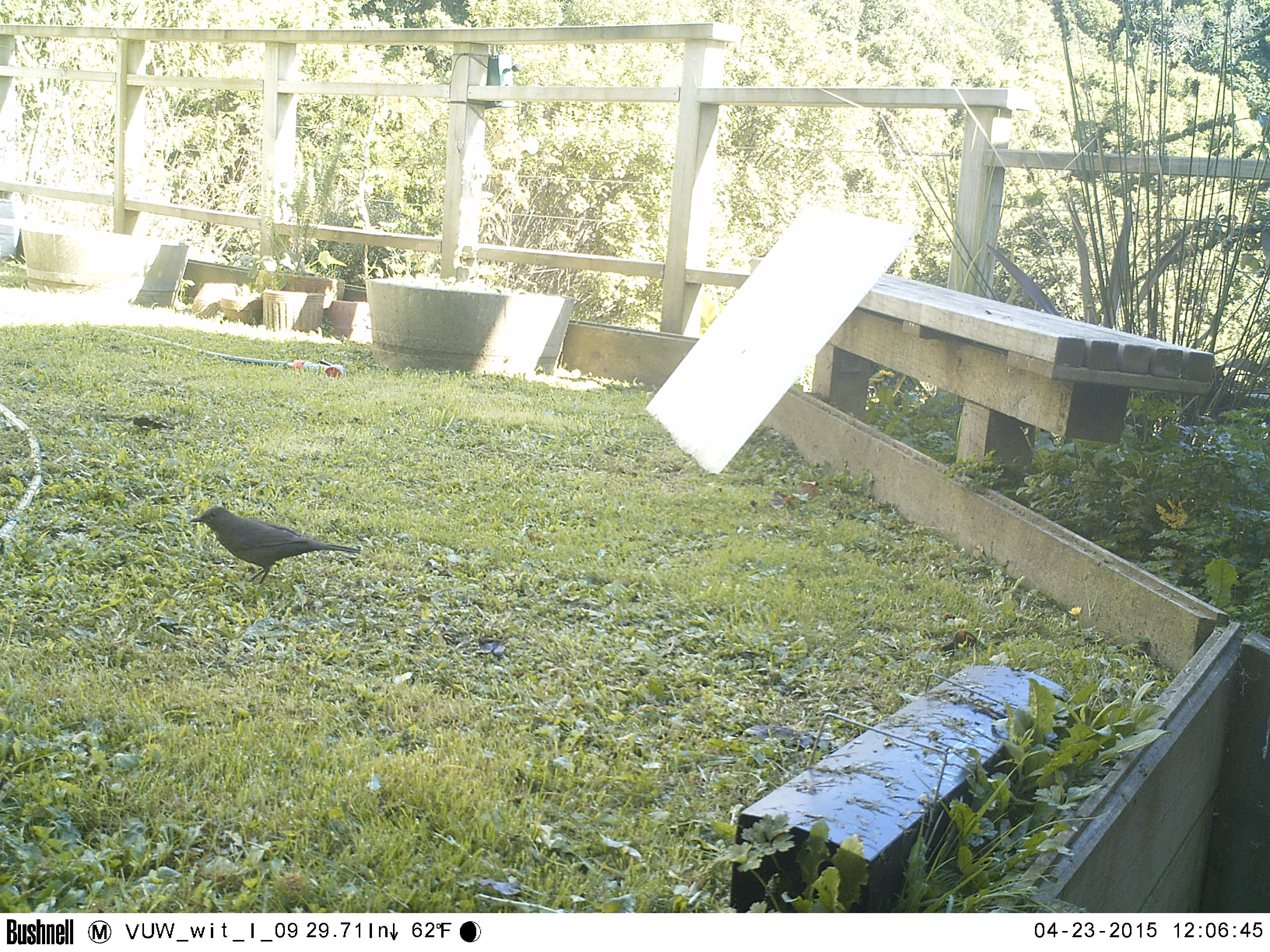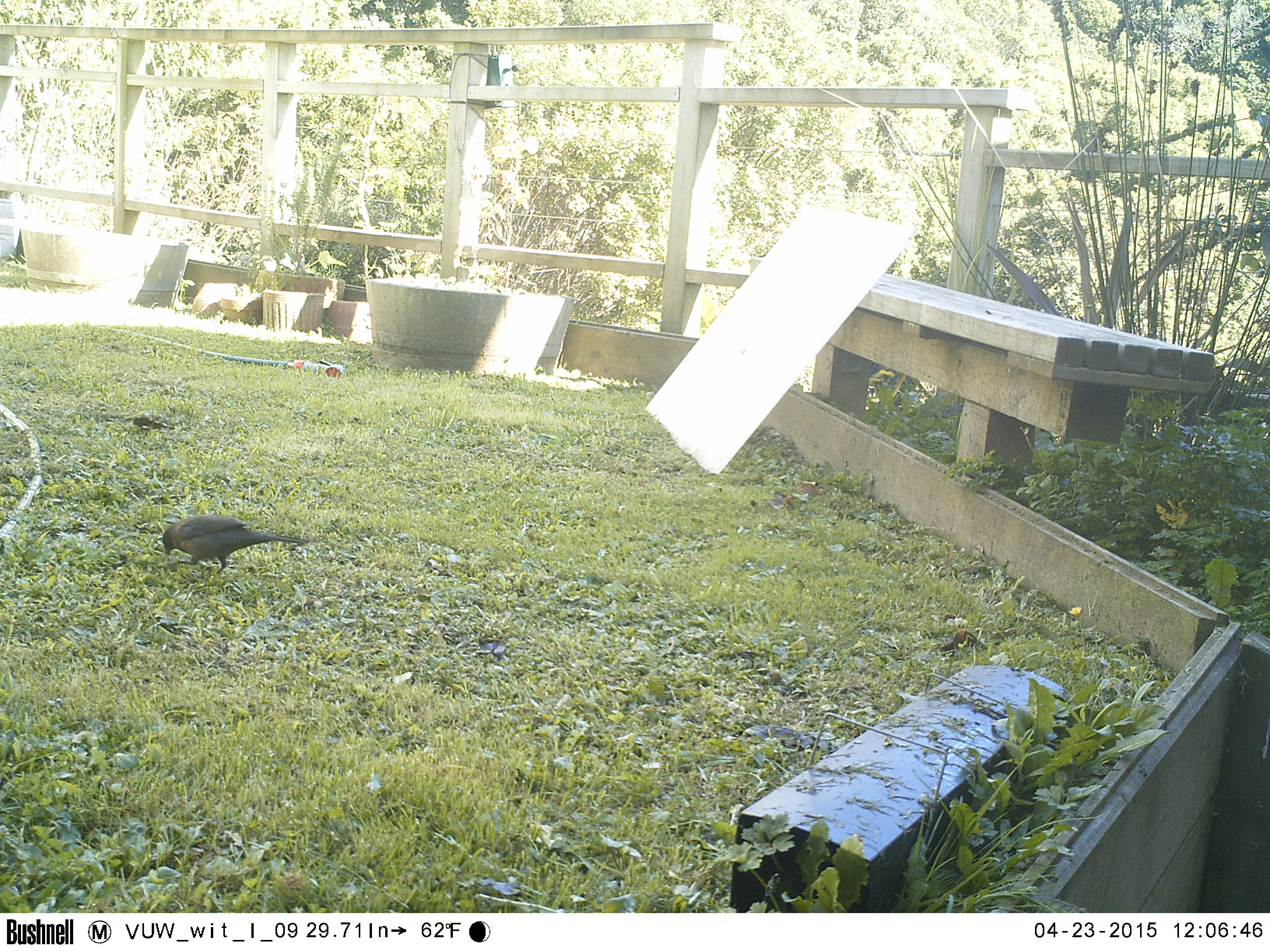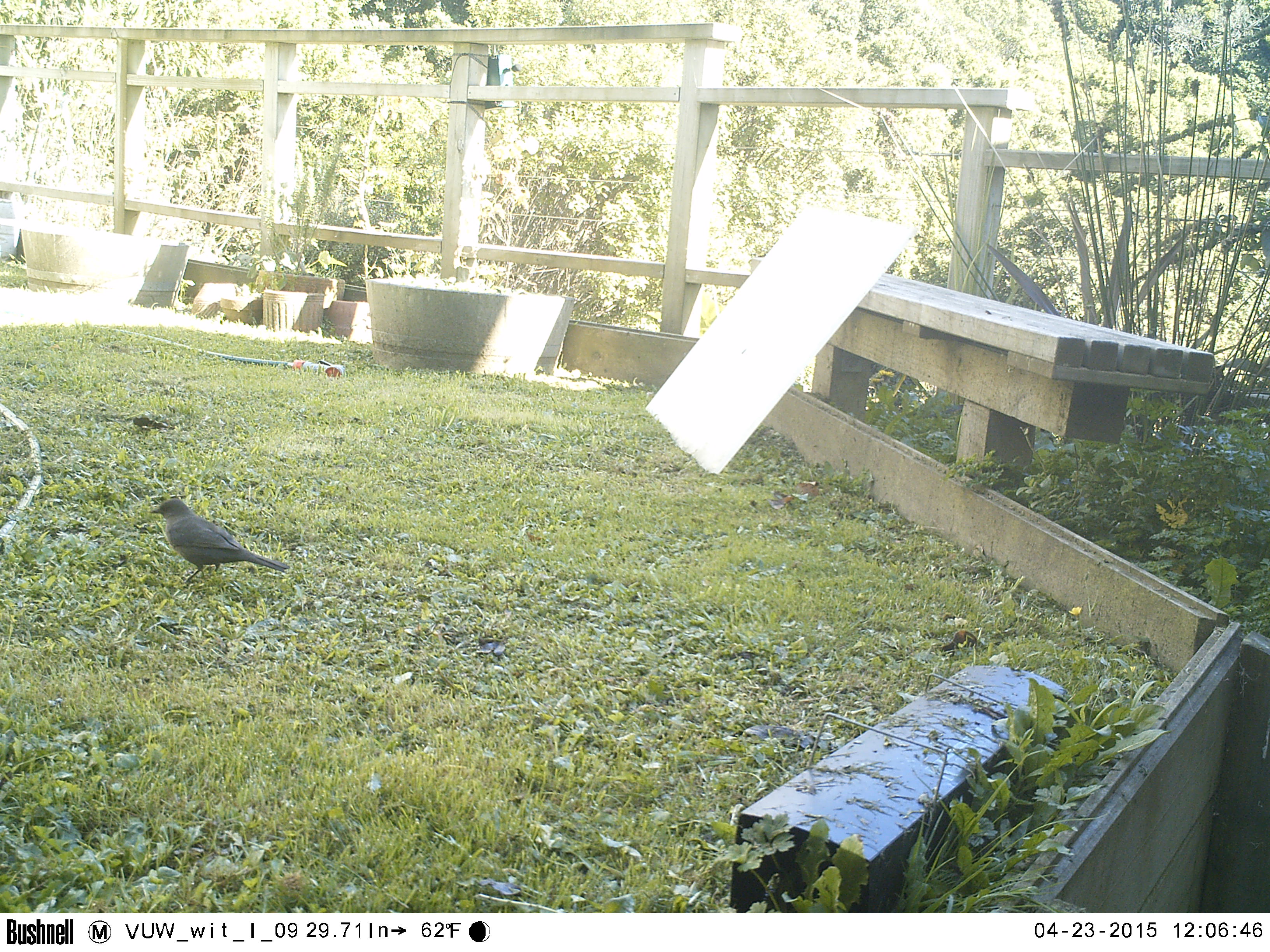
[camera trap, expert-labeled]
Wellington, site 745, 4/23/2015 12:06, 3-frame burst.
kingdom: Animalia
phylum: Chordata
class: Aves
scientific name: Aves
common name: bird